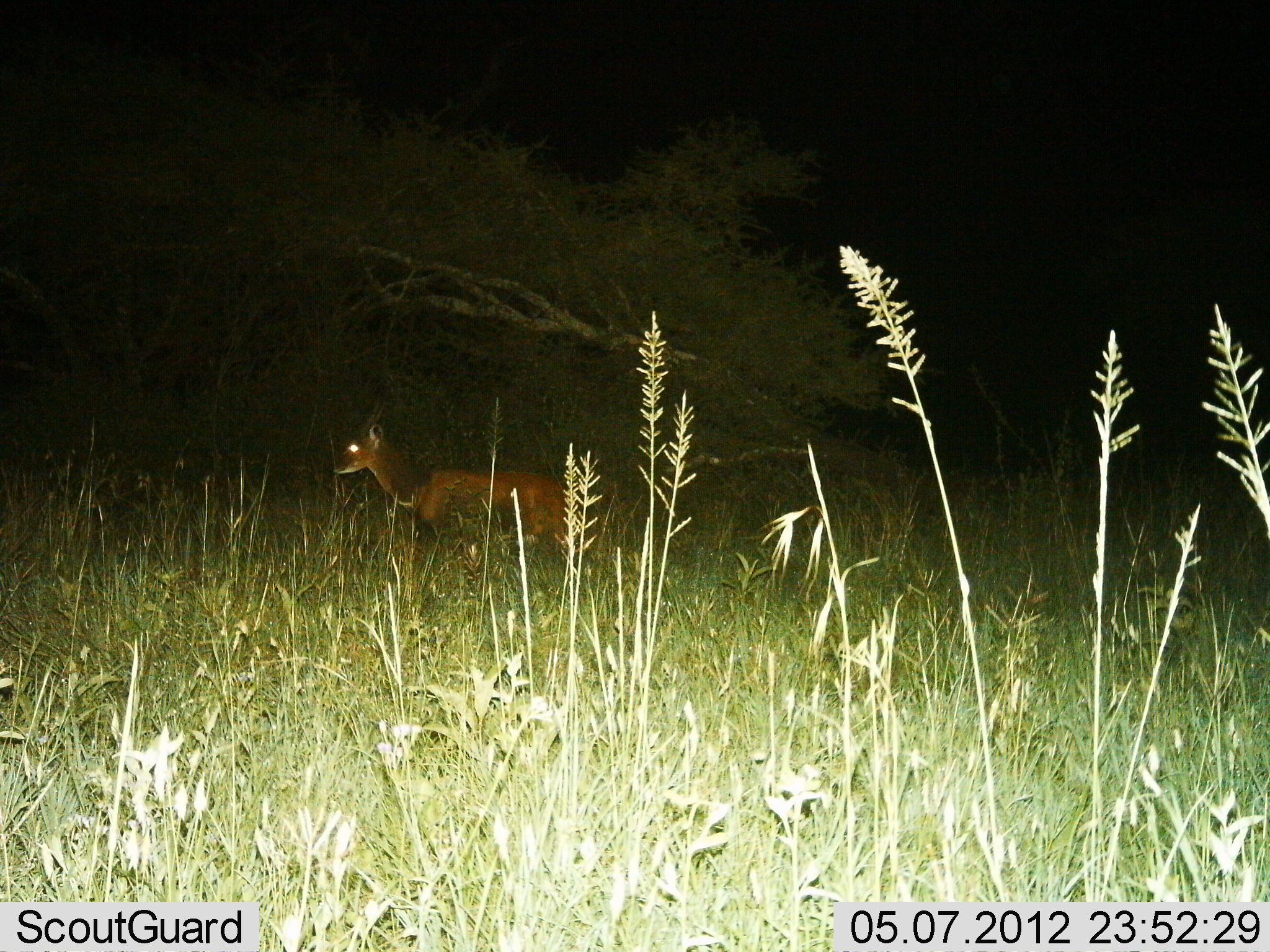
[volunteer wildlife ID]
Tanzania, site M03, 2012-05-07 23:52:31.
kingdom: Animalia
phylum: Chordata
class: Mammalia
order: Artiodactyla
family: Bovidae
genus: Redunca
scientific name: Redunca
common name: reedbuck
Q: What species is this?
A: Reedbuck (Redunca).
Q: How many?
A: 1.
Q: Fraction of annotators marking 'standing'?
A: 86%.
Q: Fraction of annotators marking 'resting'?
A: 0%.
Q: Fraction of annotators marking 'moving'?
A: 14%.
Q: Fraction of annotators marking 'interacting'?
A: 0%.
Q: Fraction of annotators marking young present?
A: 0%.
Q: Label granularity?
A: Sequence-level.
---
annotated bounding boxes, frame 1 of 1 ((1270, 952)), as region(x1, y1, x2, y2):
animal: region(332, 397, 602, 588)